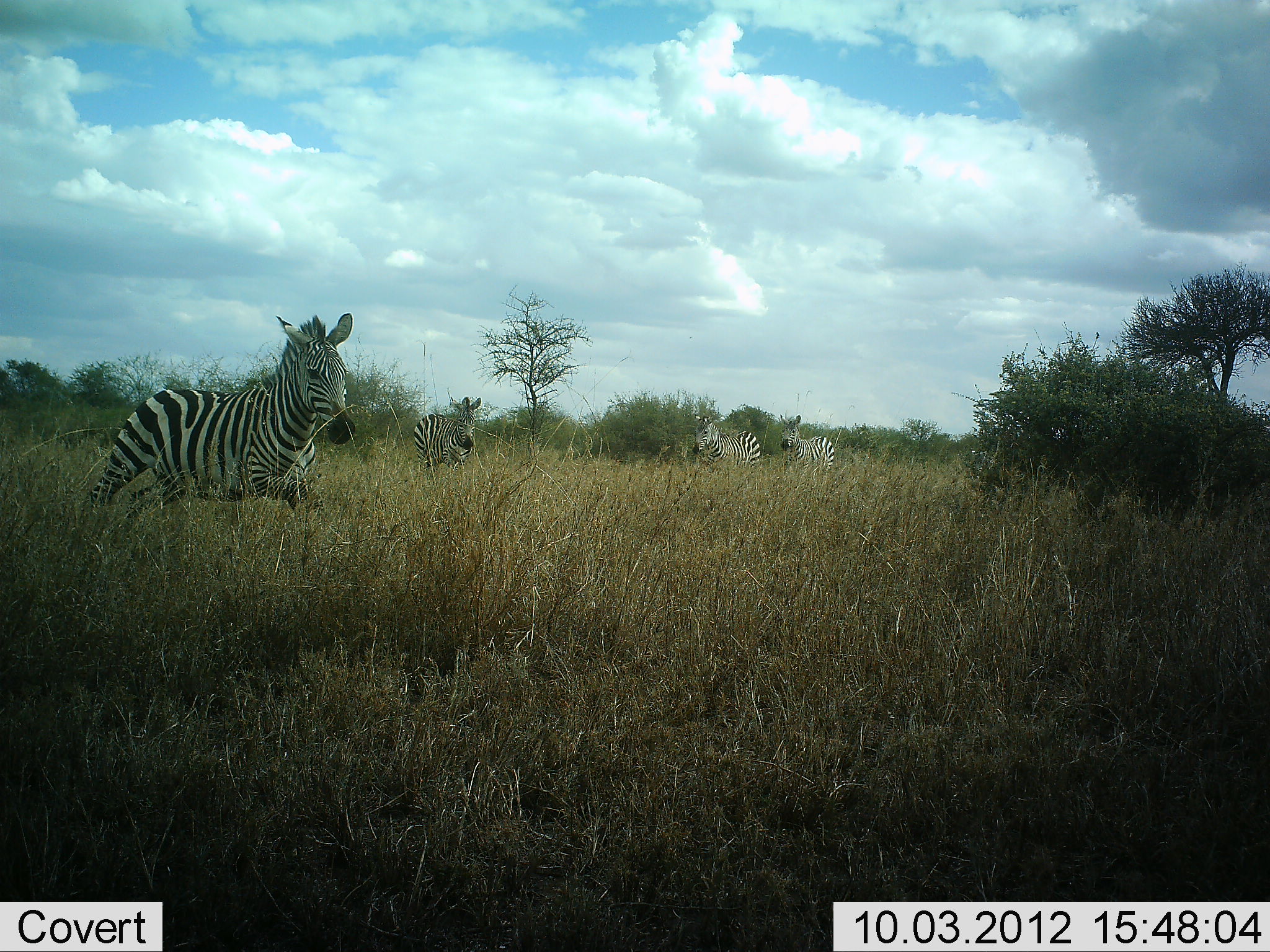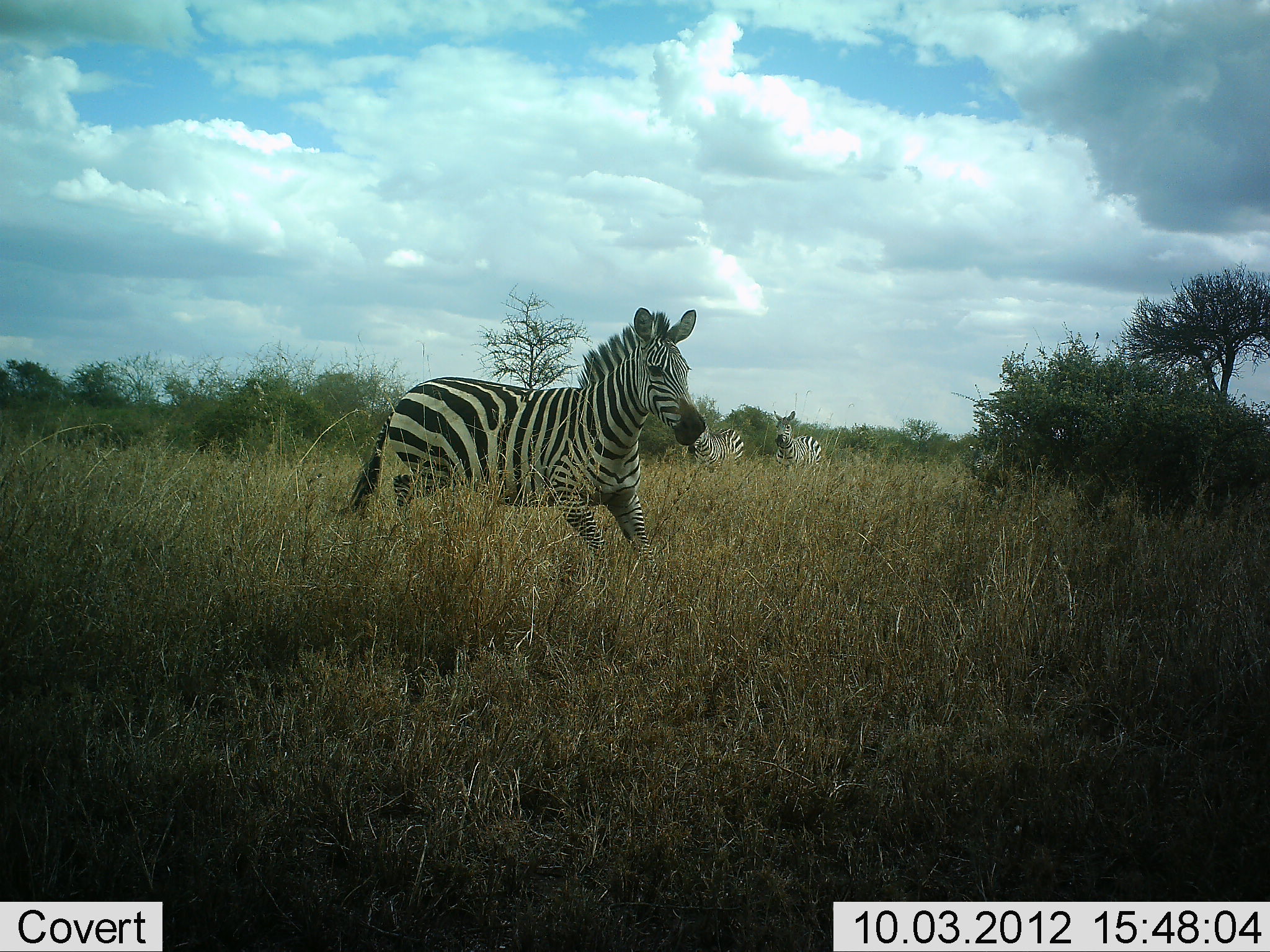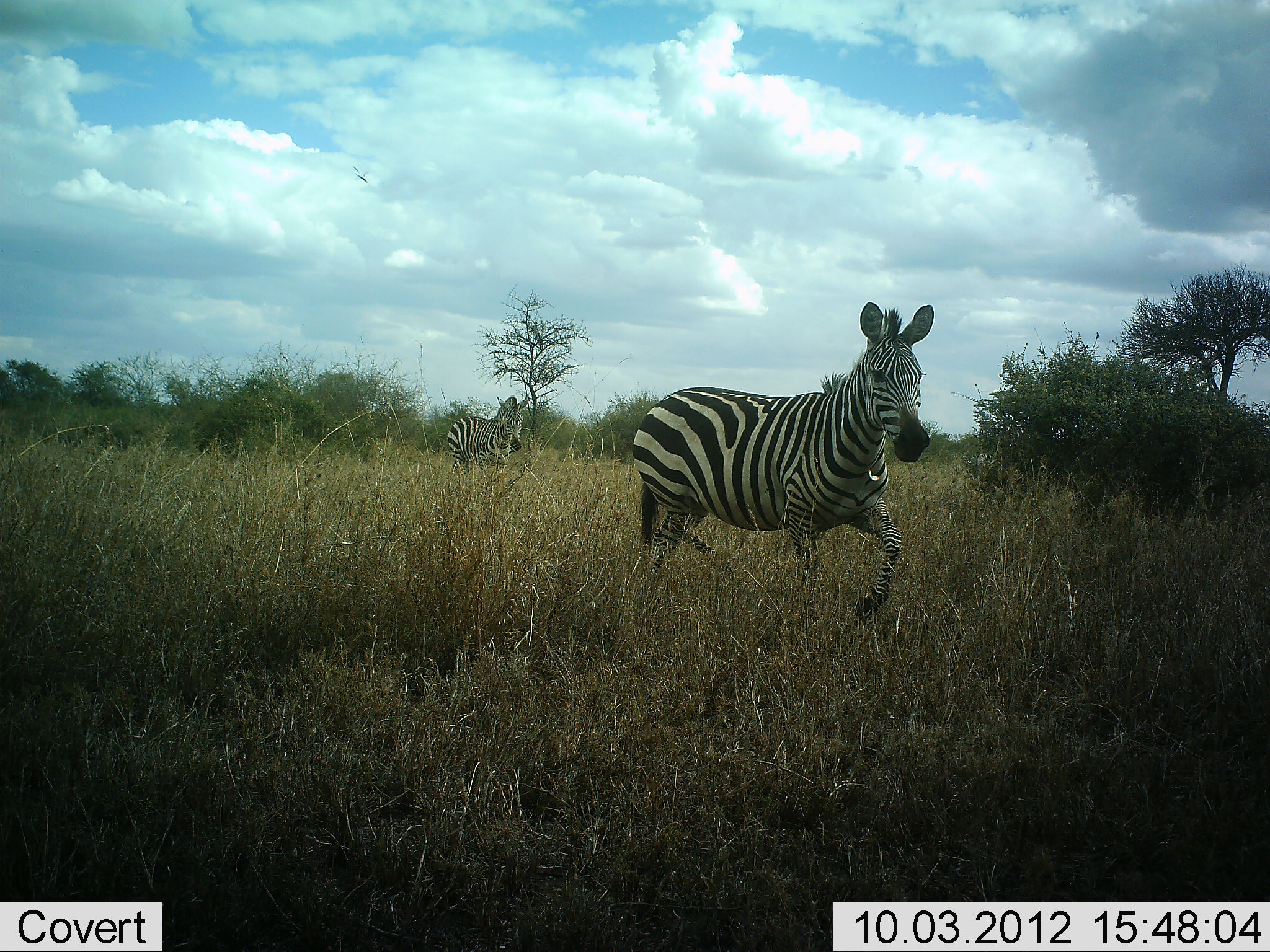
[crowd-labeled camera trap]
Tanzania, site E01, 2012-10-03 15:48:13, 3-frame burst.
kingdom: Animalia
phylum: Chordata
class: Mammalia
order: Perissodactyla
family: Equidae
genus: Equus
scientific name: Equus quagga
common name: plains zebra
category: zebra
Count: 4.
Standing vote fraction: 36%.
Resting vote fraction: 0%.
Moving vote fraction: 82%.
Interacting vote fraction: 0%.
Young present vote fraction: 0%.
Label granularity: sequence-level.